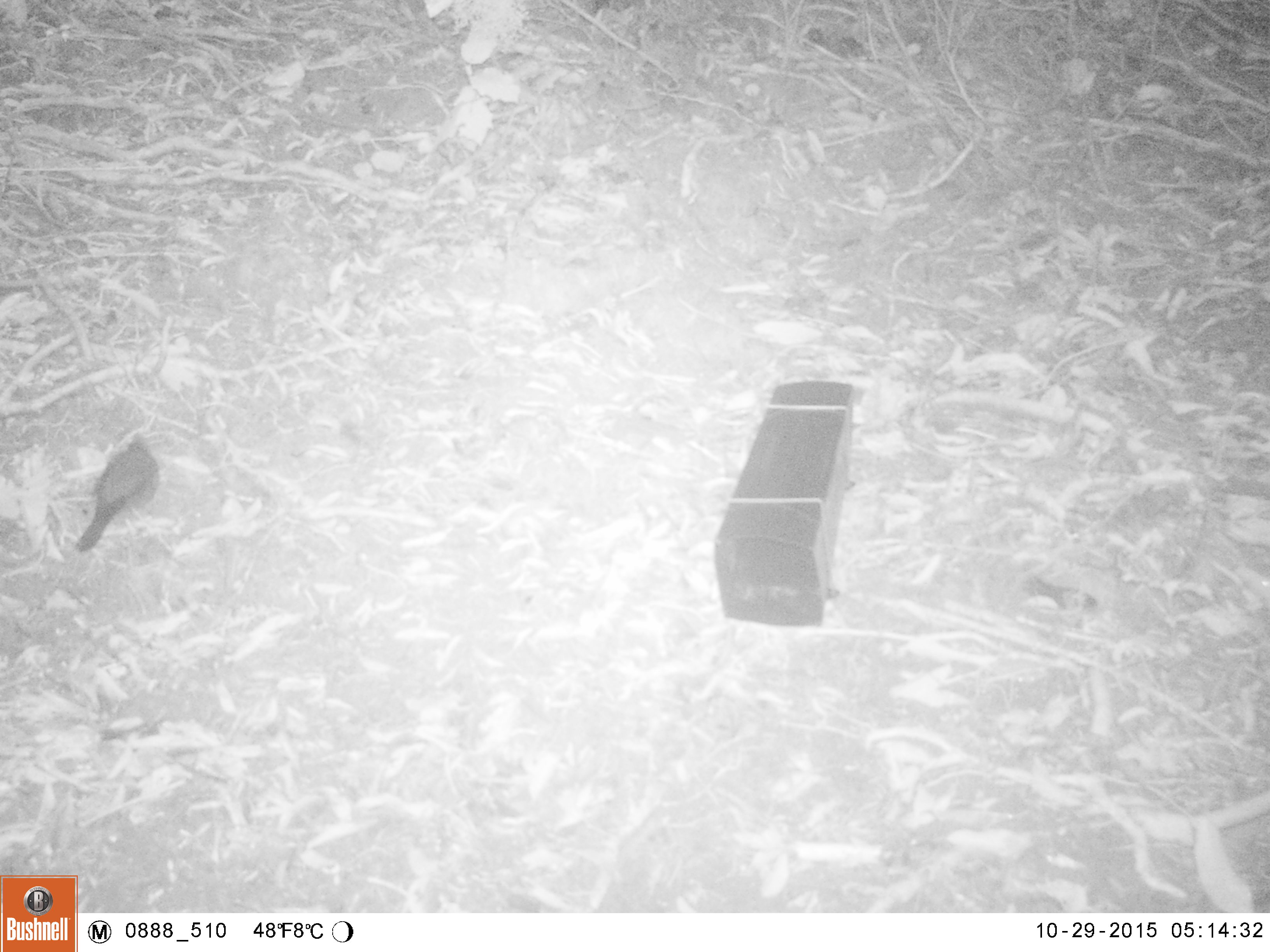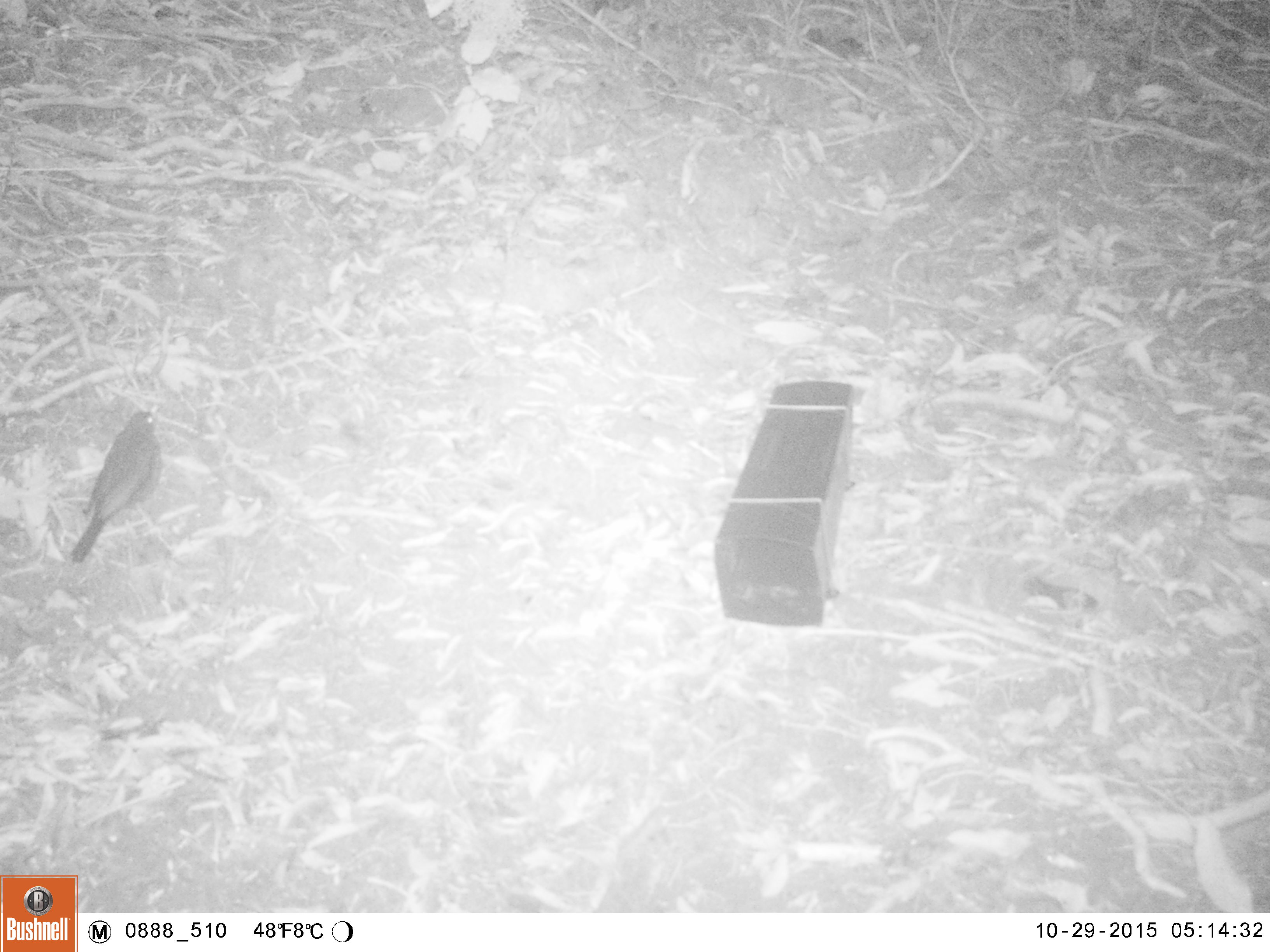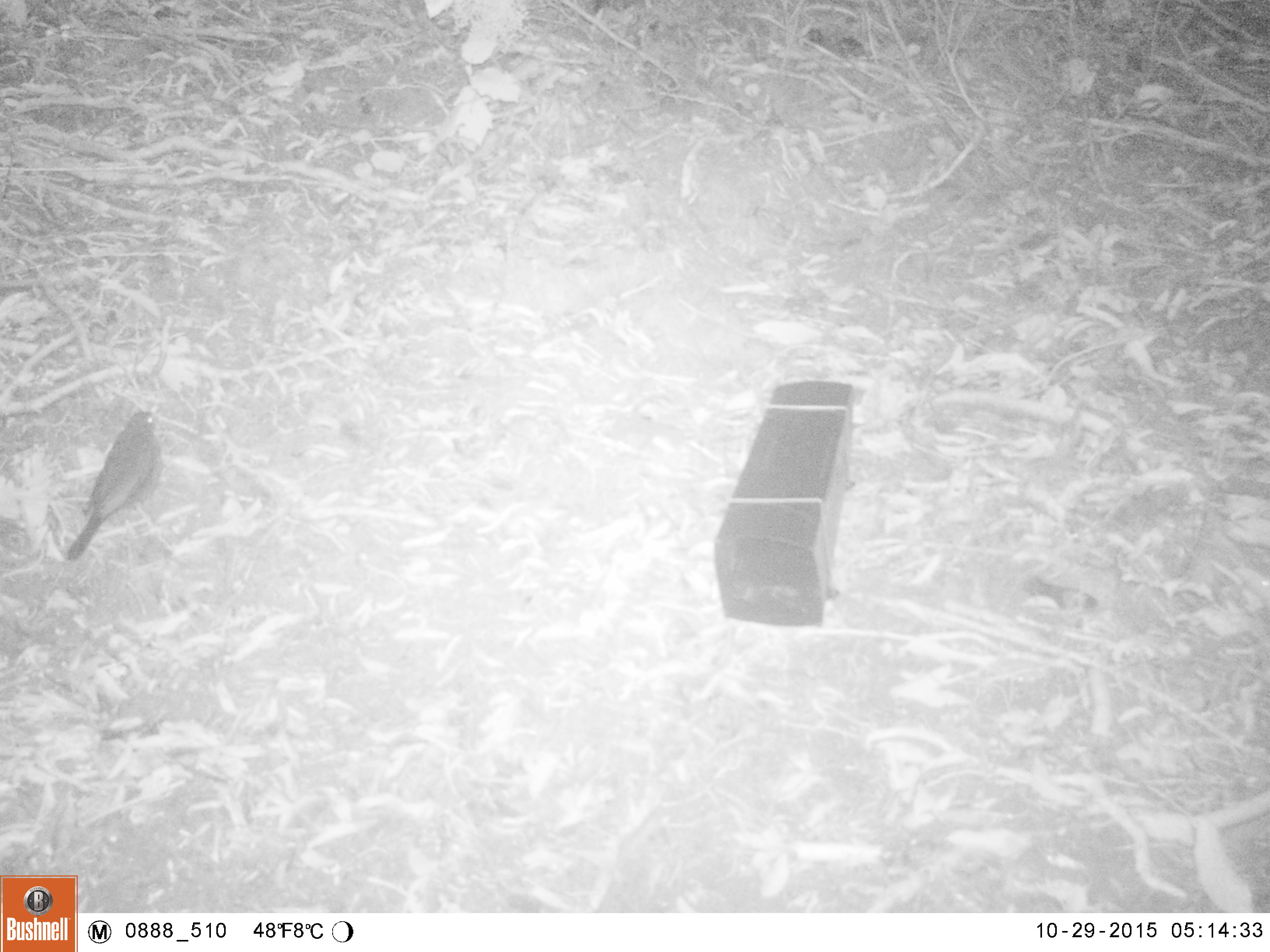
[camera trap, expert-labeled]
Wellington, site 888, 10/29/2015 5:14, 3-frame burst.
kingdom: Animalia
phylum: Chordata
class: Aves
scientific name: Aves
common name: bird